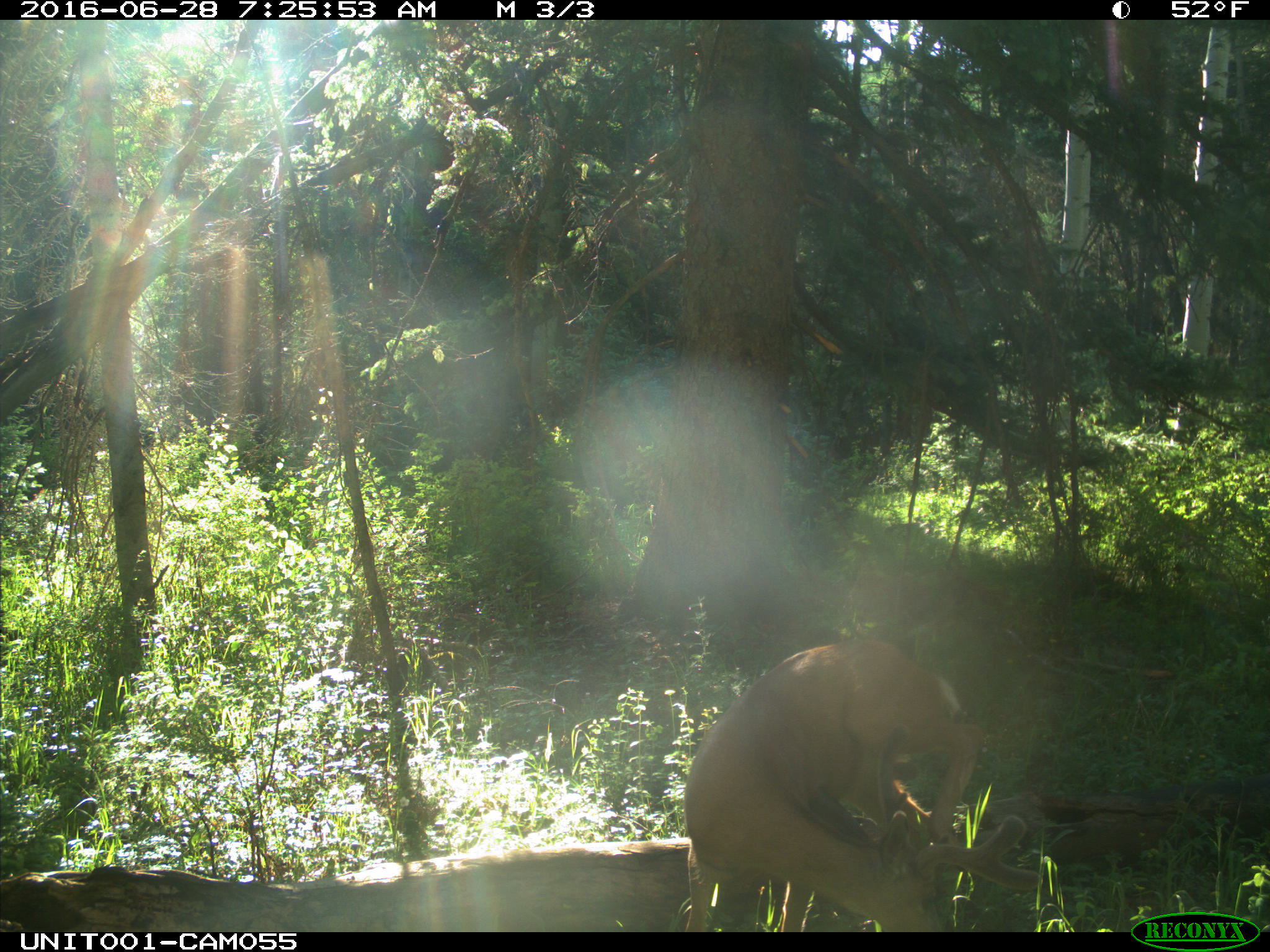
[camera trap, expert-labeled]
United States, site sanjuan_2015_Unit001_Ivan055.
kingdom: Animalia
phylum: Chordata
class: Mammalia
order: Artiodactyla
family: Cervidae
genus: Odocoileus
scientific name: Odocoileus hemionus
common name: mule deer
Odocoileus hemionus (mule deer).